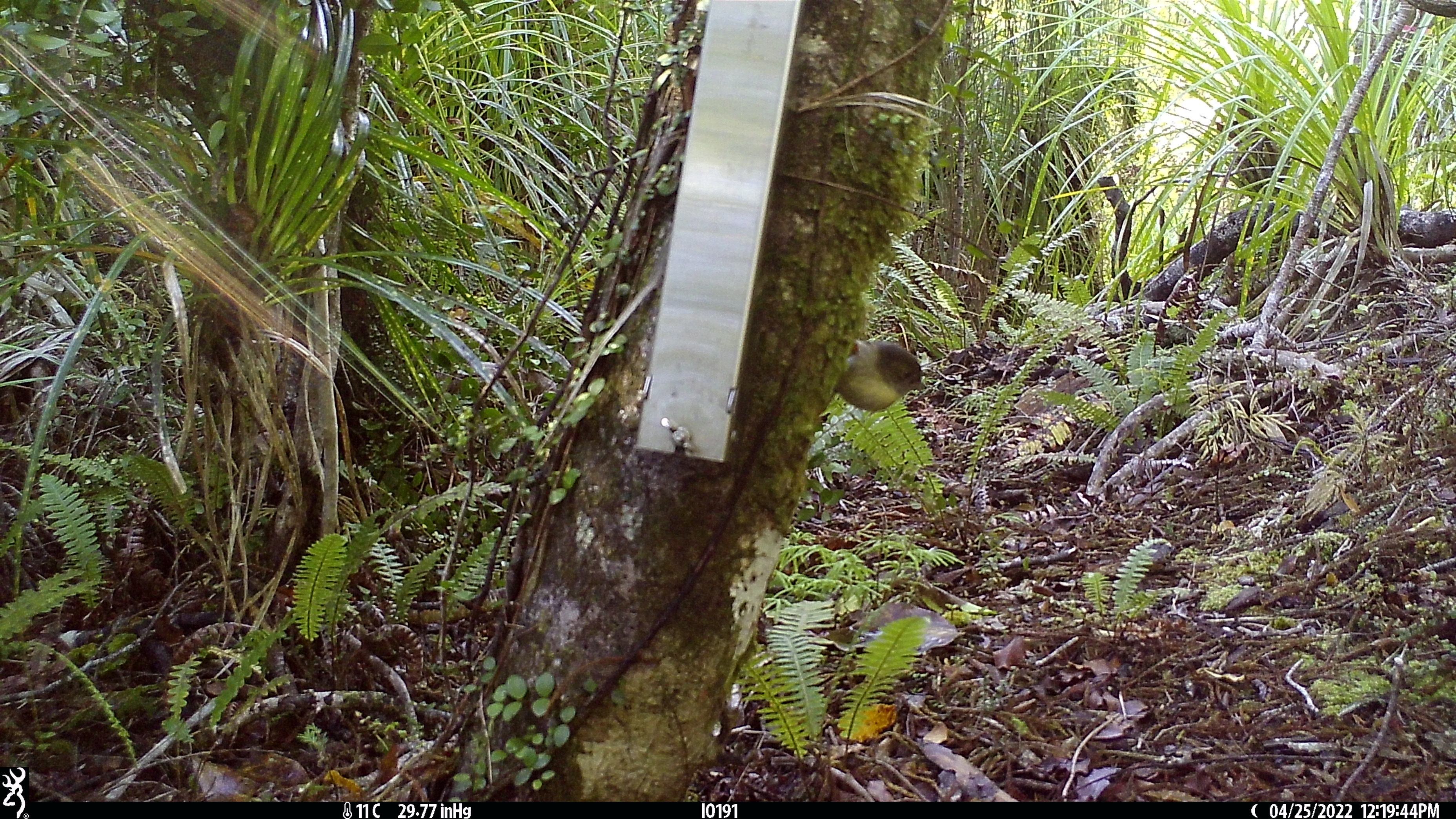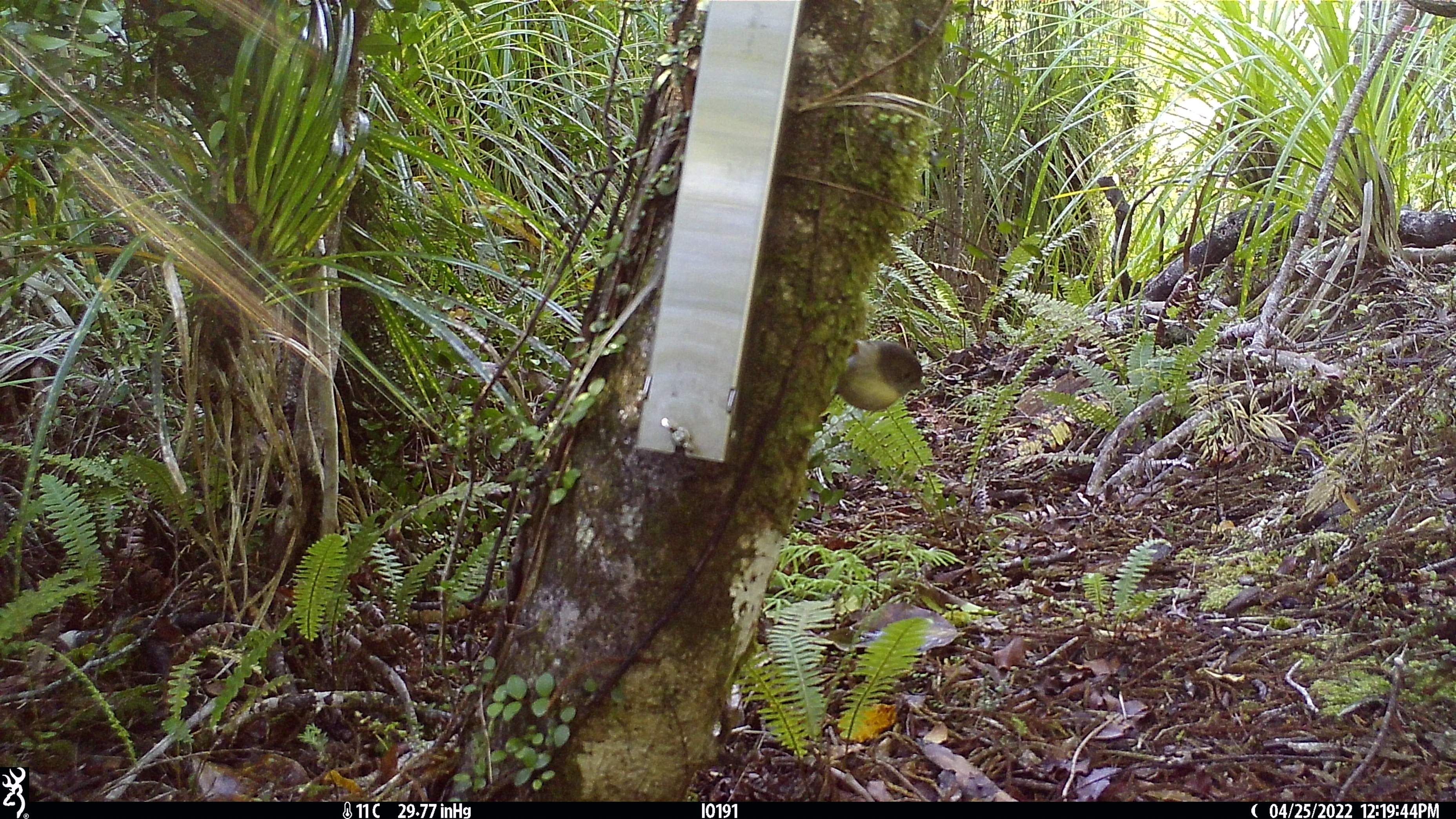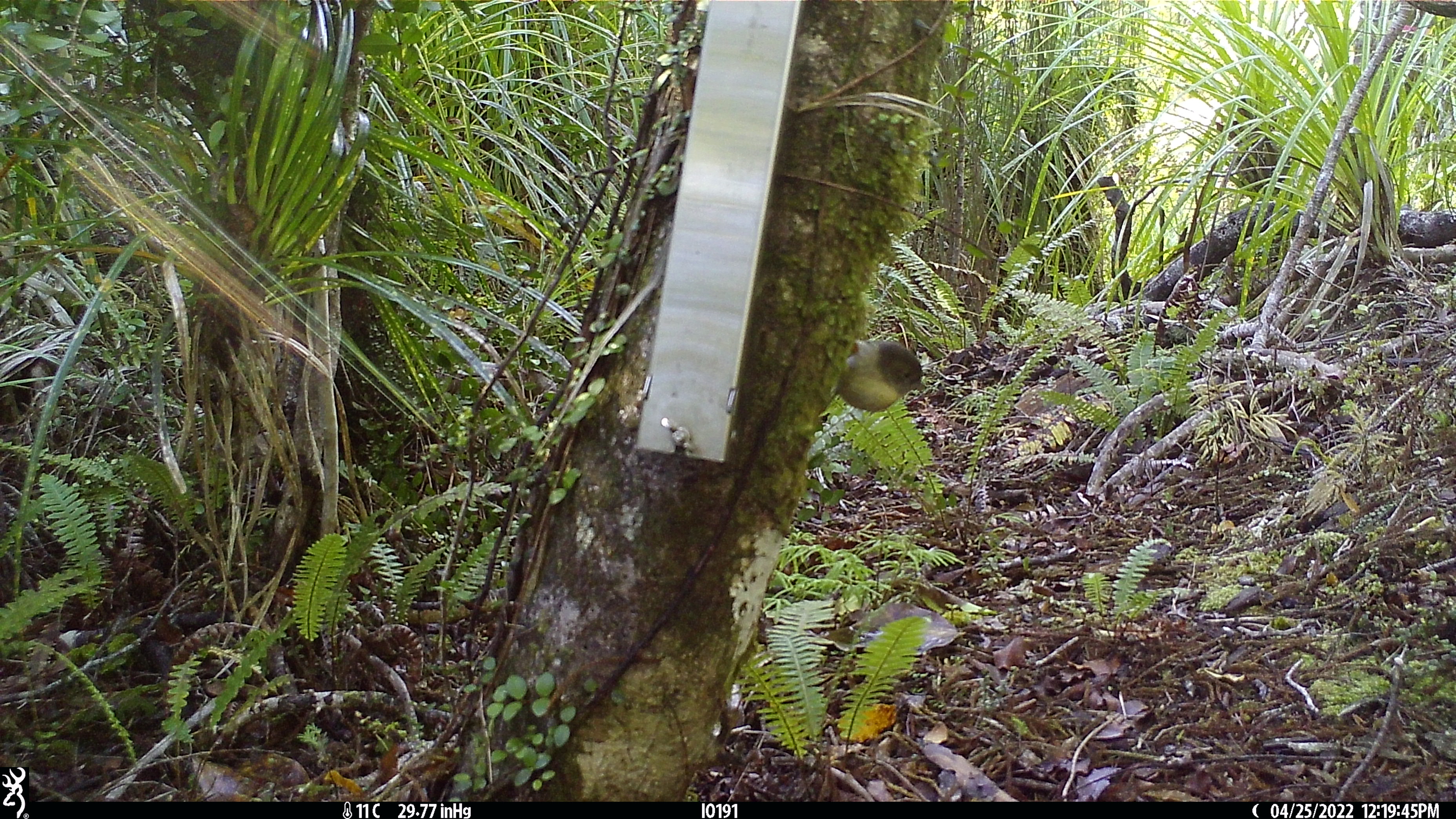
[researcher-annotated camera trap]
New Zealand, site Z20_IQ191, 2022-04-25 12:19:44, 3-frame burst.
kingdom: Animalia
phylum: Chordata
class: Aves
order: Passeriformes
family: Petroicidae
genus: Petroica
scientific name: Petroica macrocephala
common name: tomtit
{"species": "tomtit (Petroica macrocephala)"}